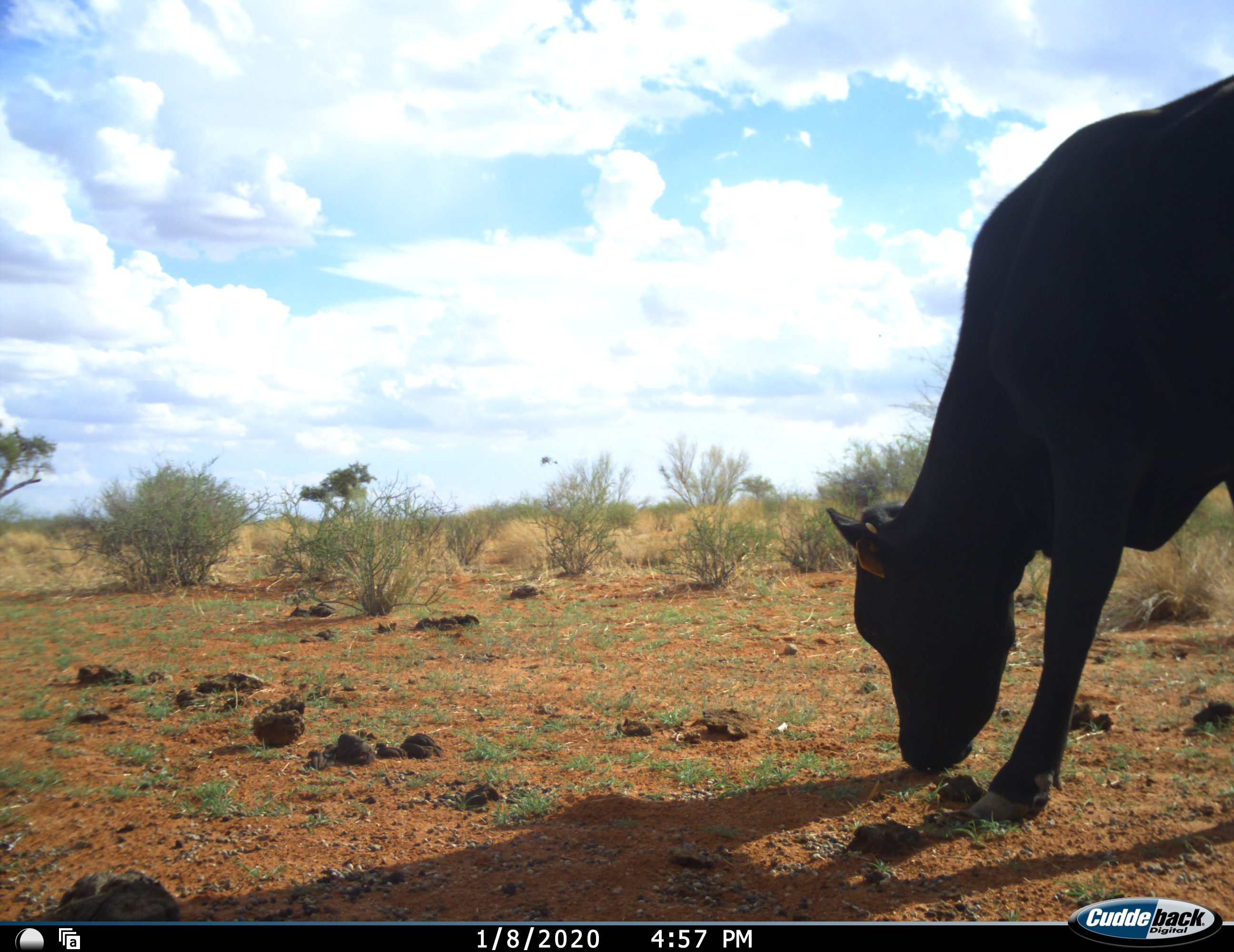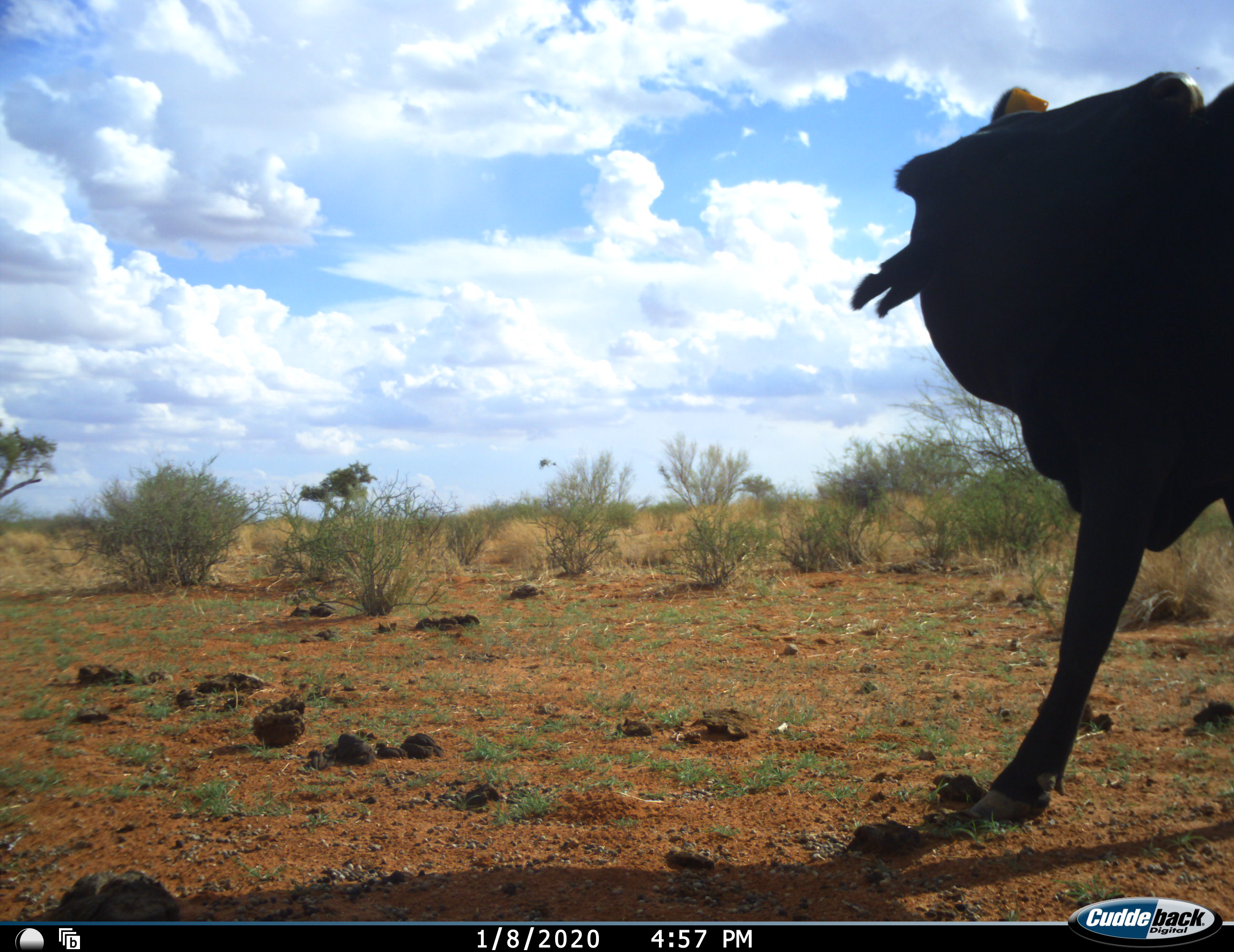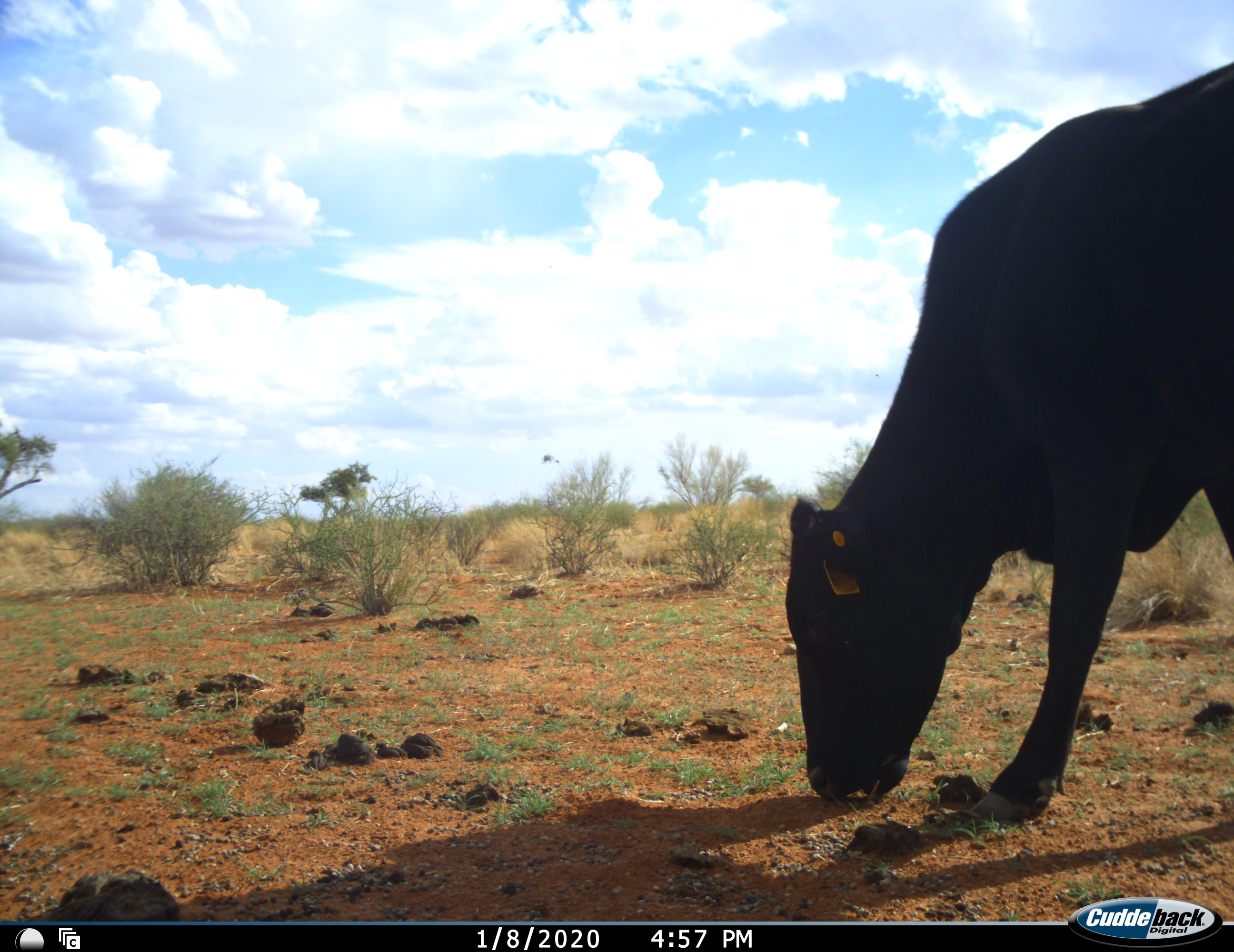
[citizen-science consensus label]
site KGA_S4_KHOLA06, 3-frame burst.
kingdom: Animalia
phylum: Chordata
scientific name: Vertebrata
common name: domestic animal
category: domesticanimal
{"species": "domesticanimal (domestic animal) (Vertebrata)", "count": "1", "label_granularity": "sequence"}